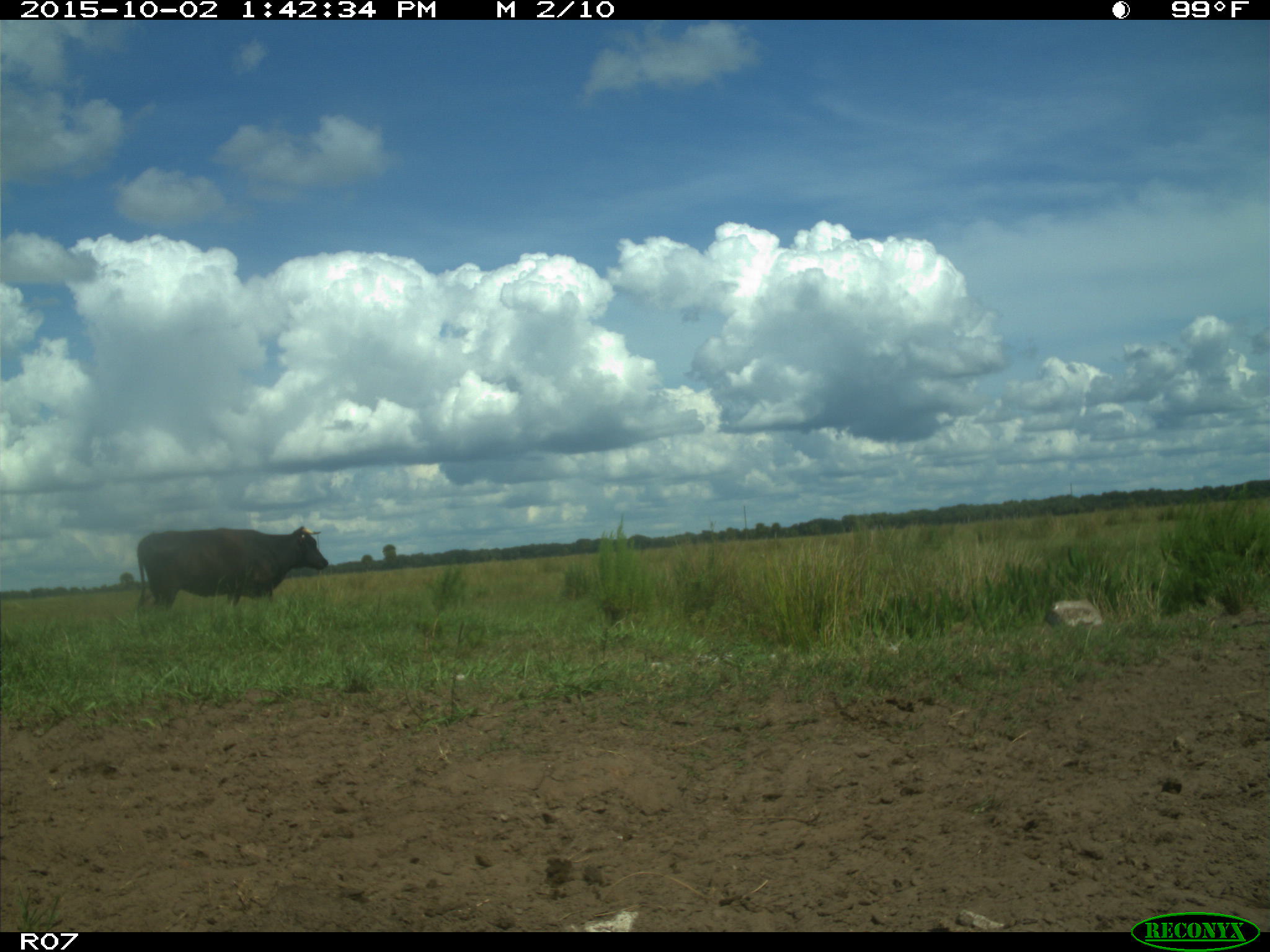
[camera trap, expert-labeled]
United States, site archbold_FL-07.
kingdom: Animalia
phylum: Chordata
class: Mammalia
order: Artiodactyla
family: Bovidae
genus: Bos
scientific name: Bos taurus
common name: domestic cow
Bos taurus (domestic cow).